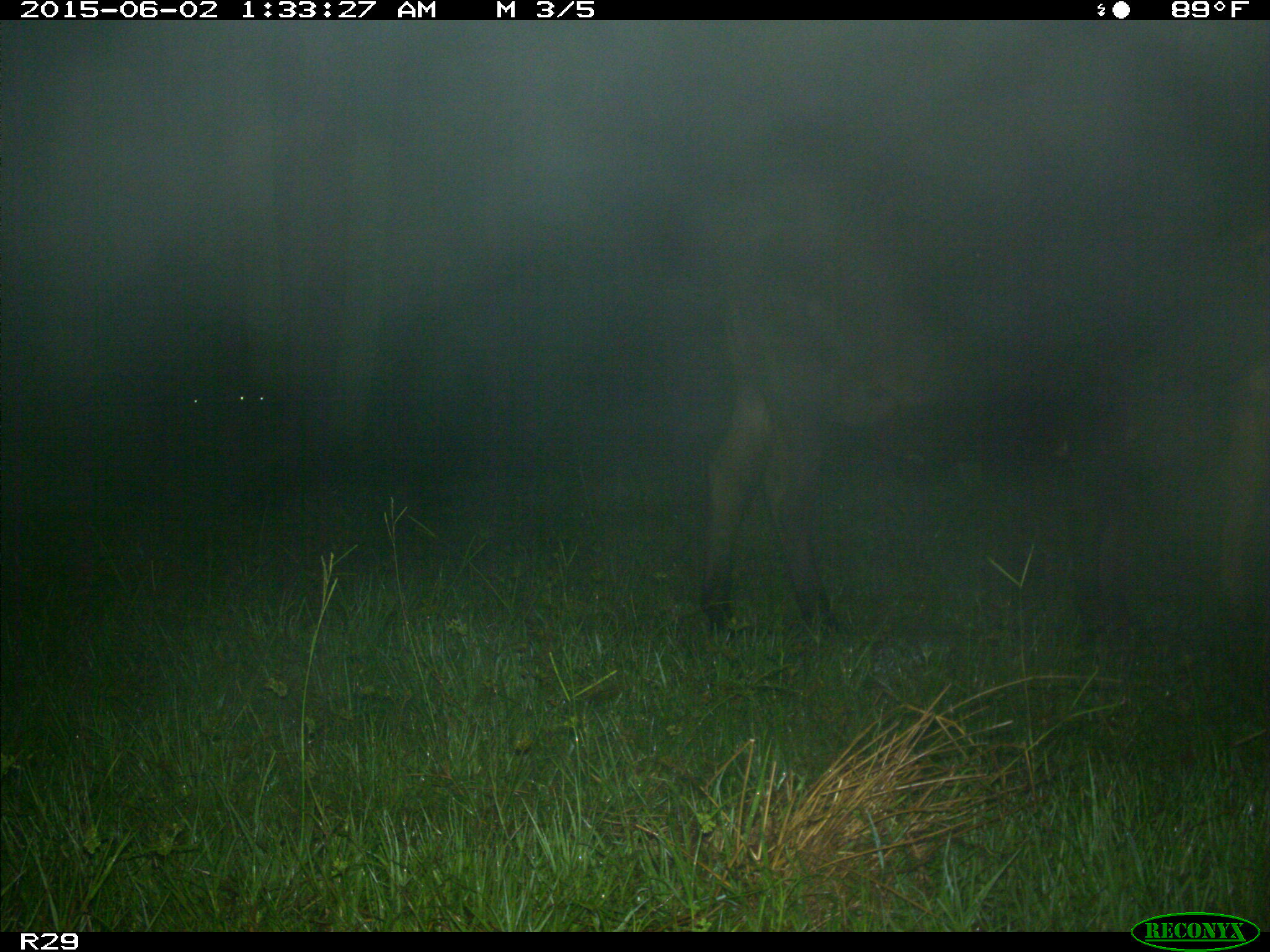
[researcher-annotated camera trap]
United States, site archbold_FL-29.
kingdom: Animalia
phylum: Chordata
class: Mammalia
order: Artiodactyla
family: Bovidae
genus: Bos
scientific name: Bos taurus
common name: domestic cow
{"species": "Bos taurus (domestic cow)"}